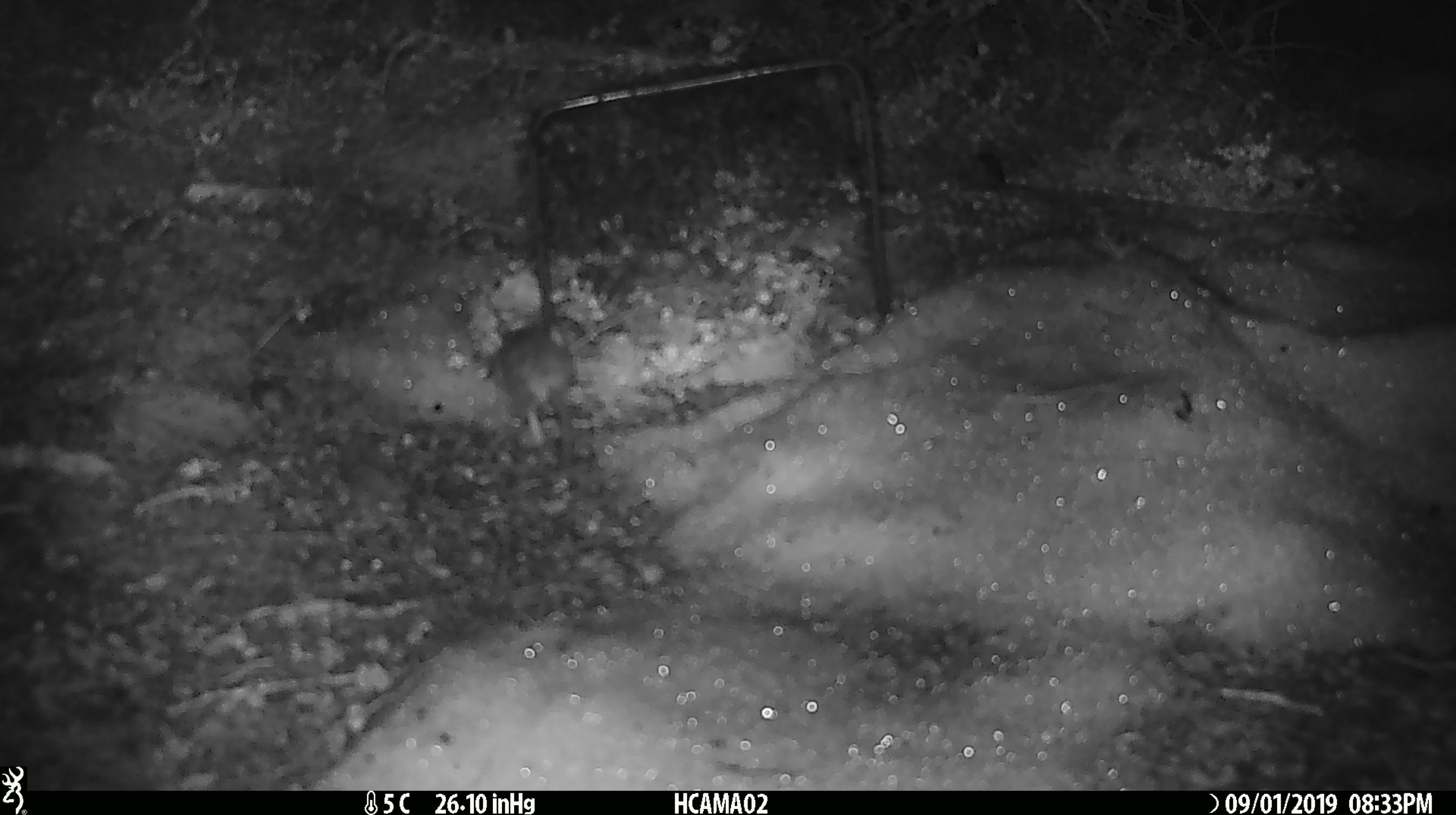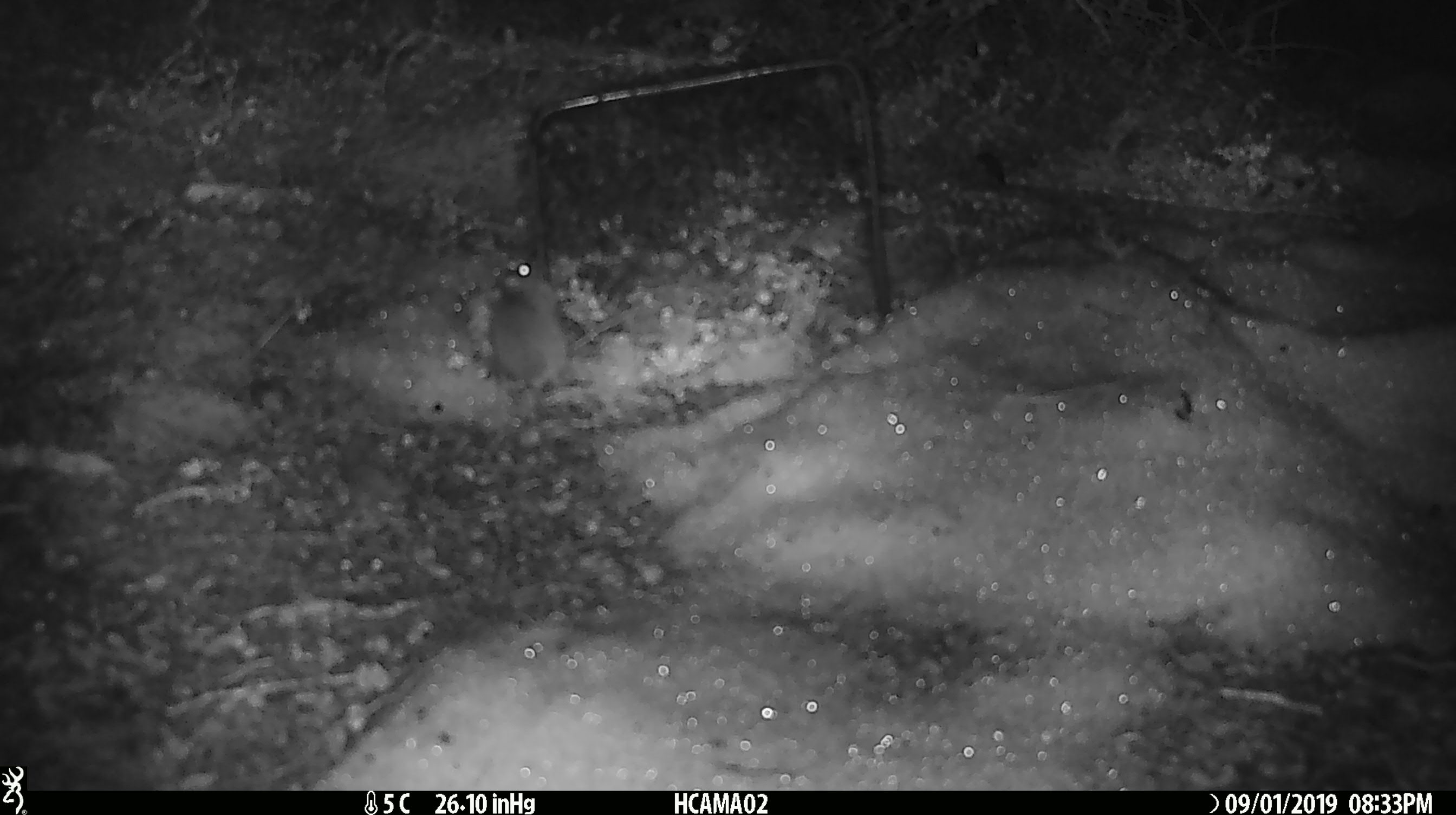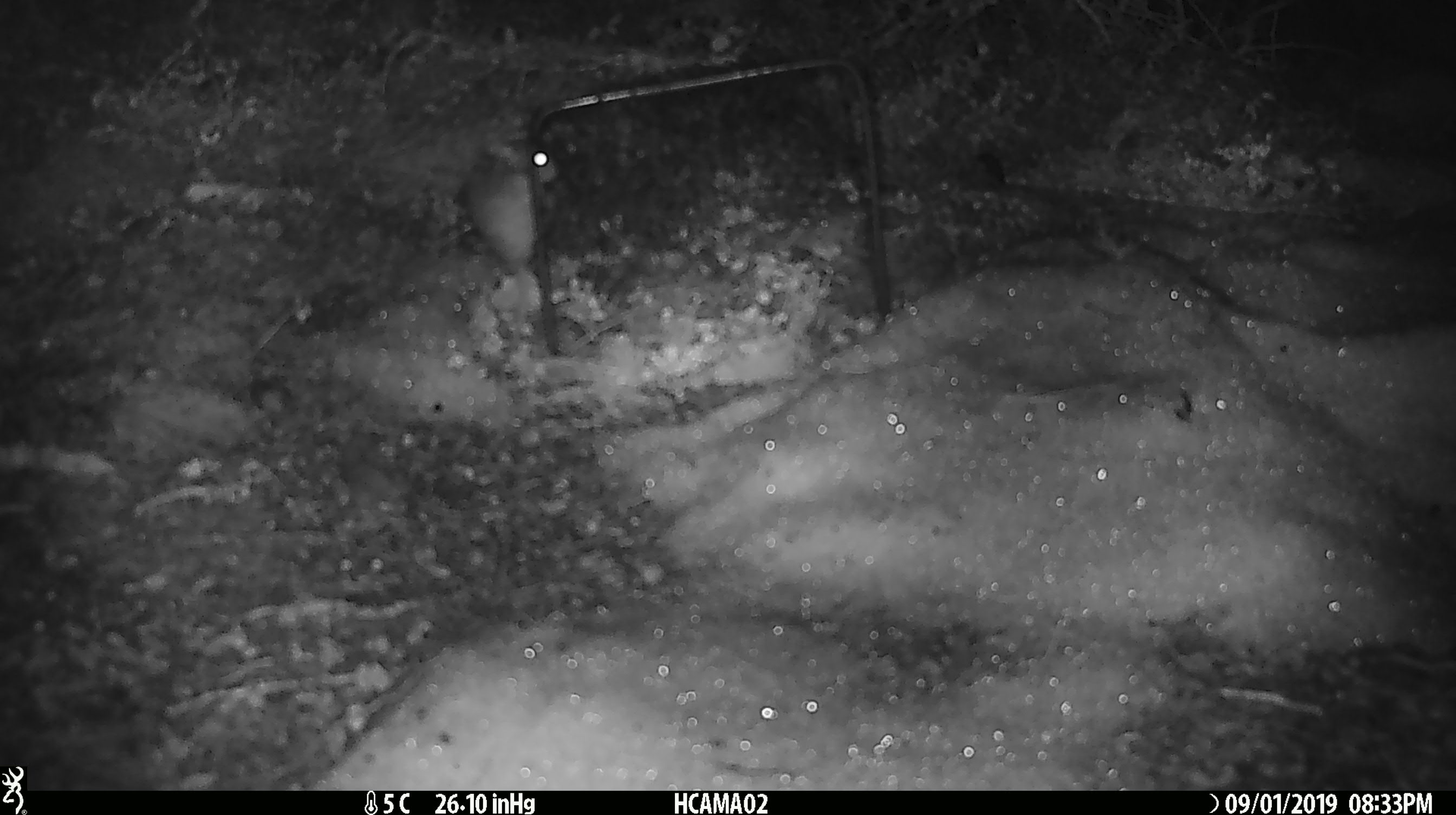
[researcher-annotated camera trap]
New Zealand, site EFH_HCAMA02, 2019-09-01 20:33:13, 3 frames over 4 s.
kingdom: Animalia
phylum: Chordata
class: Mammalia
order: Rodentia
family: Muridae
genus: Mus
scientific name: Mus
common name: mouse